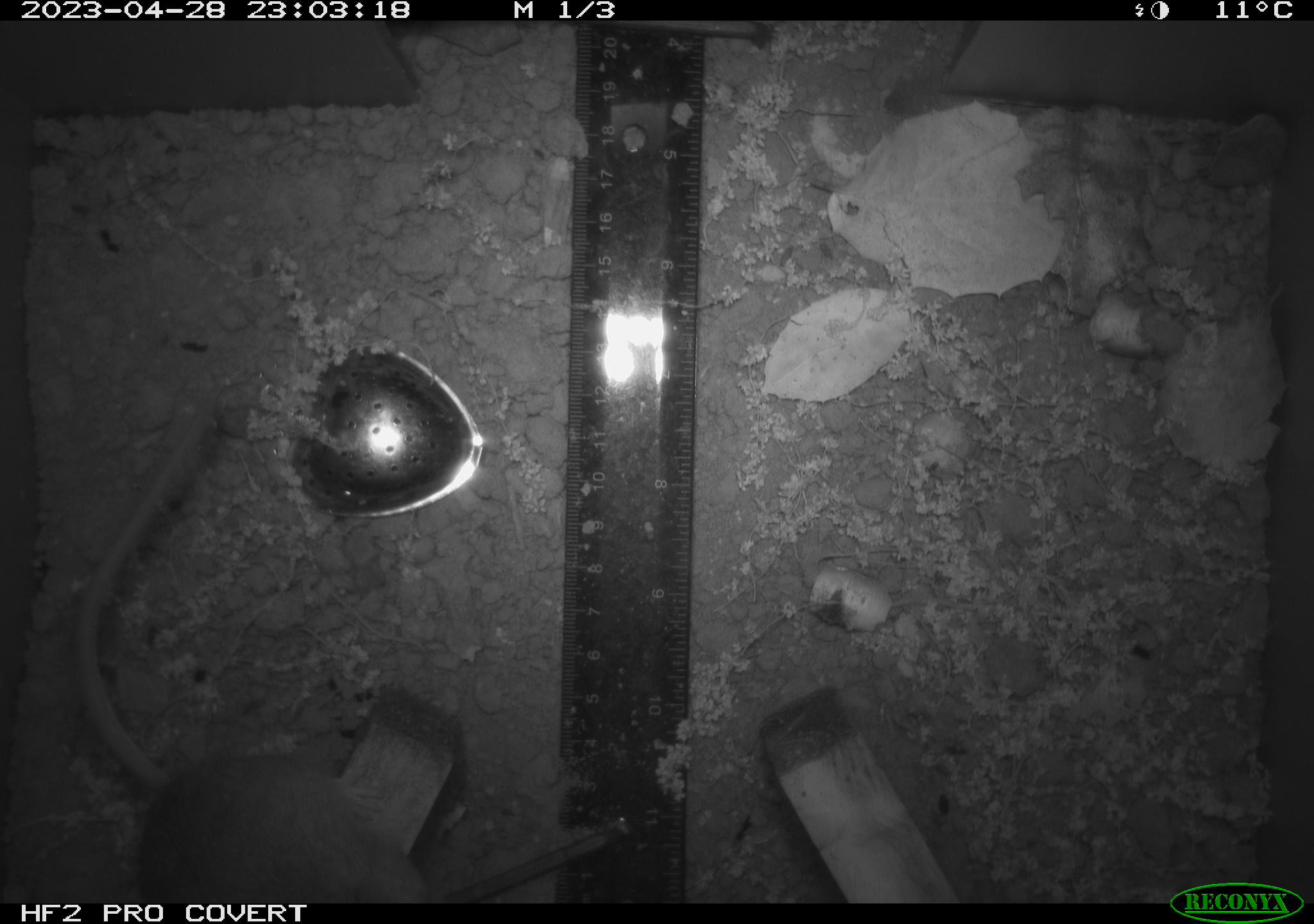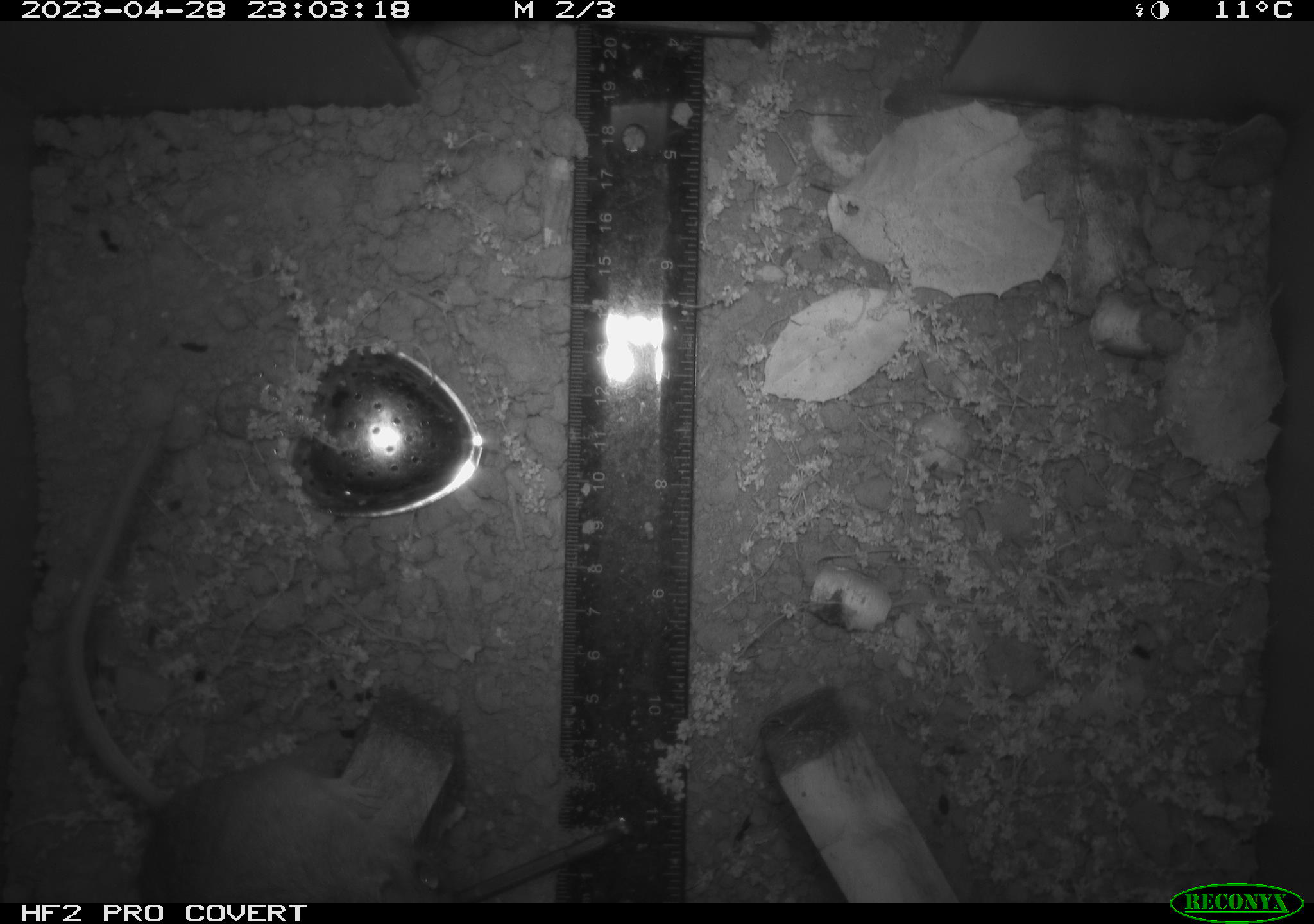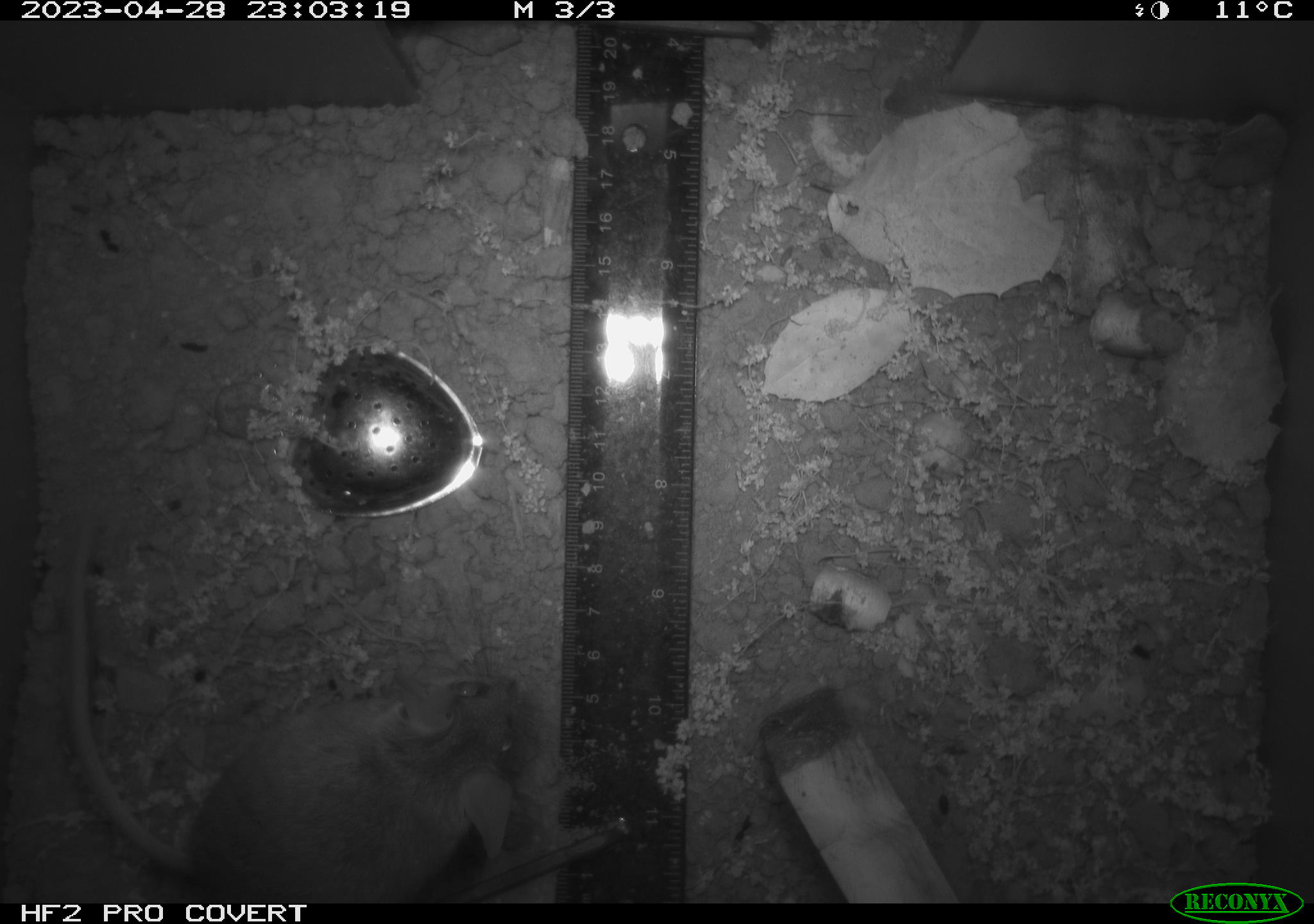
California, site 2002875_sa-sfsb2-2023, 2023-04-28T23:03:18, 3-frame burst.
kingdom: Animalia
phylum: Chordata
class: Mammalia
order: Rodentia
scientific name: Rodentia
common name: mouse species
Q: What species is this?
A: Mouse species (Rodentia).